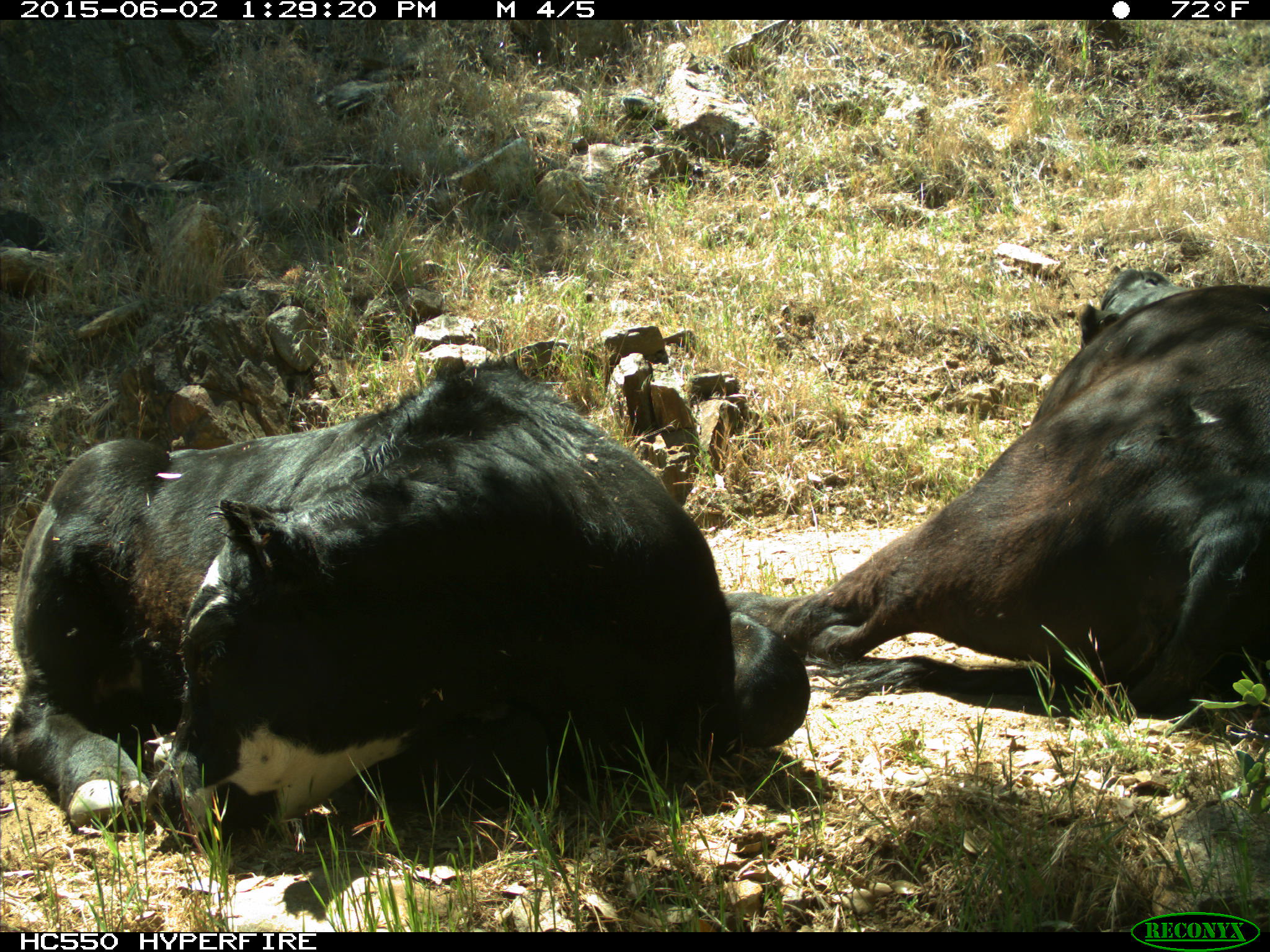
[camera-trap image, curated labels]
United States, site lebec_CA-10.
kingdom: Animalia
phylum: Chordata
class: Mammalia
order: Artiodactyla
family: Bovidae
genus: Bos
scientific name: Bos taurus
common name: domestic cow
Bos taurus (domestic cow).